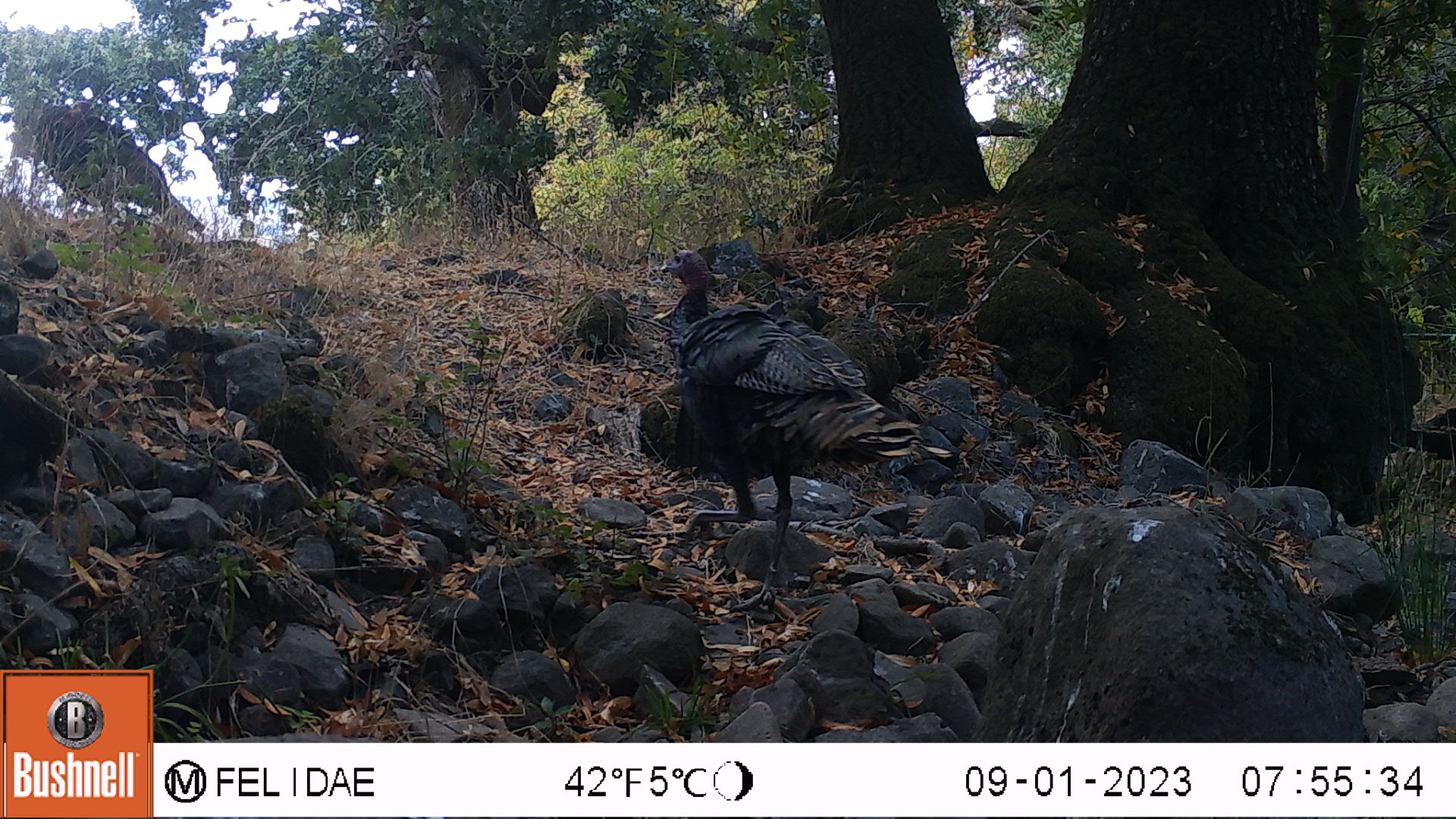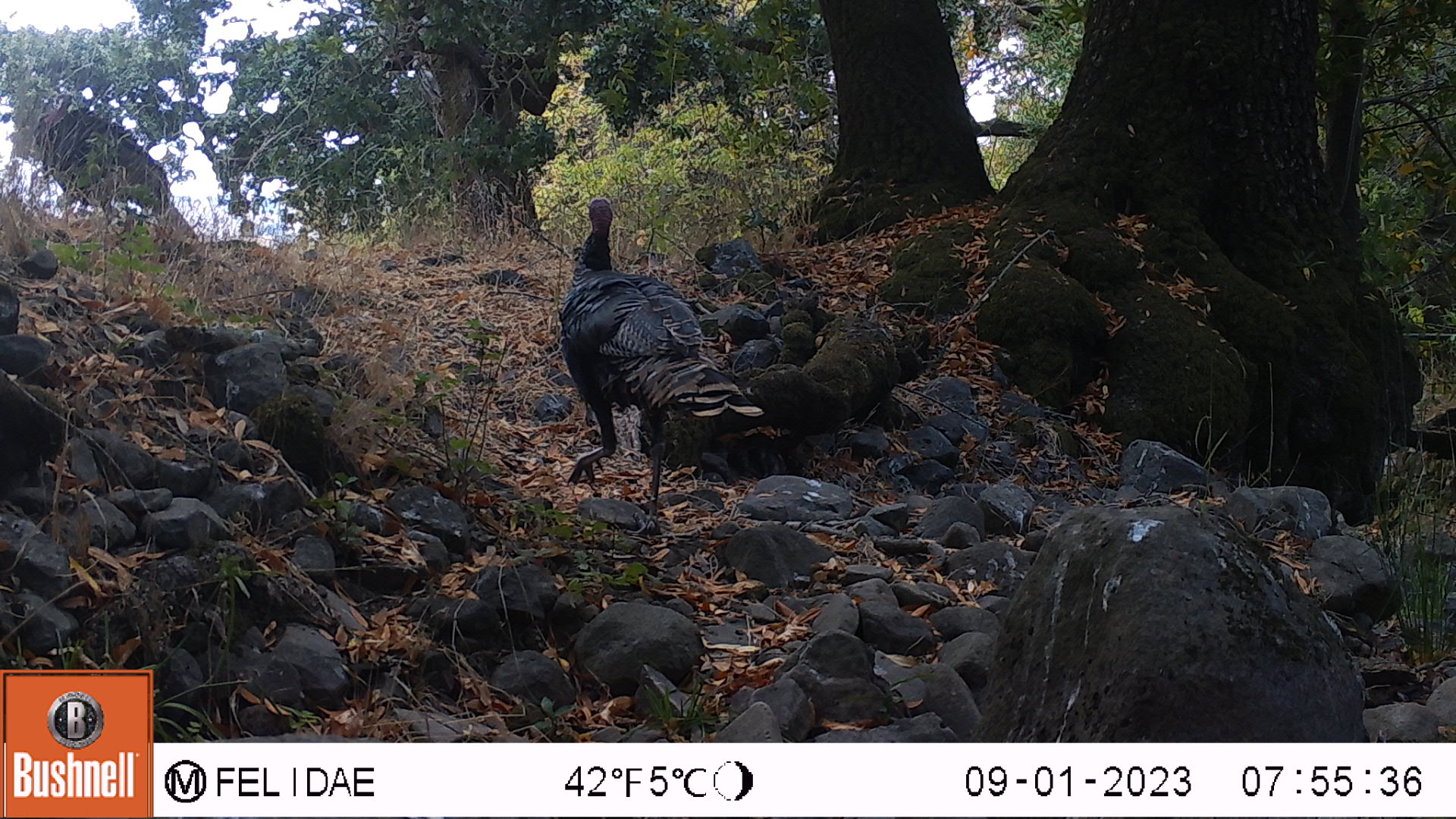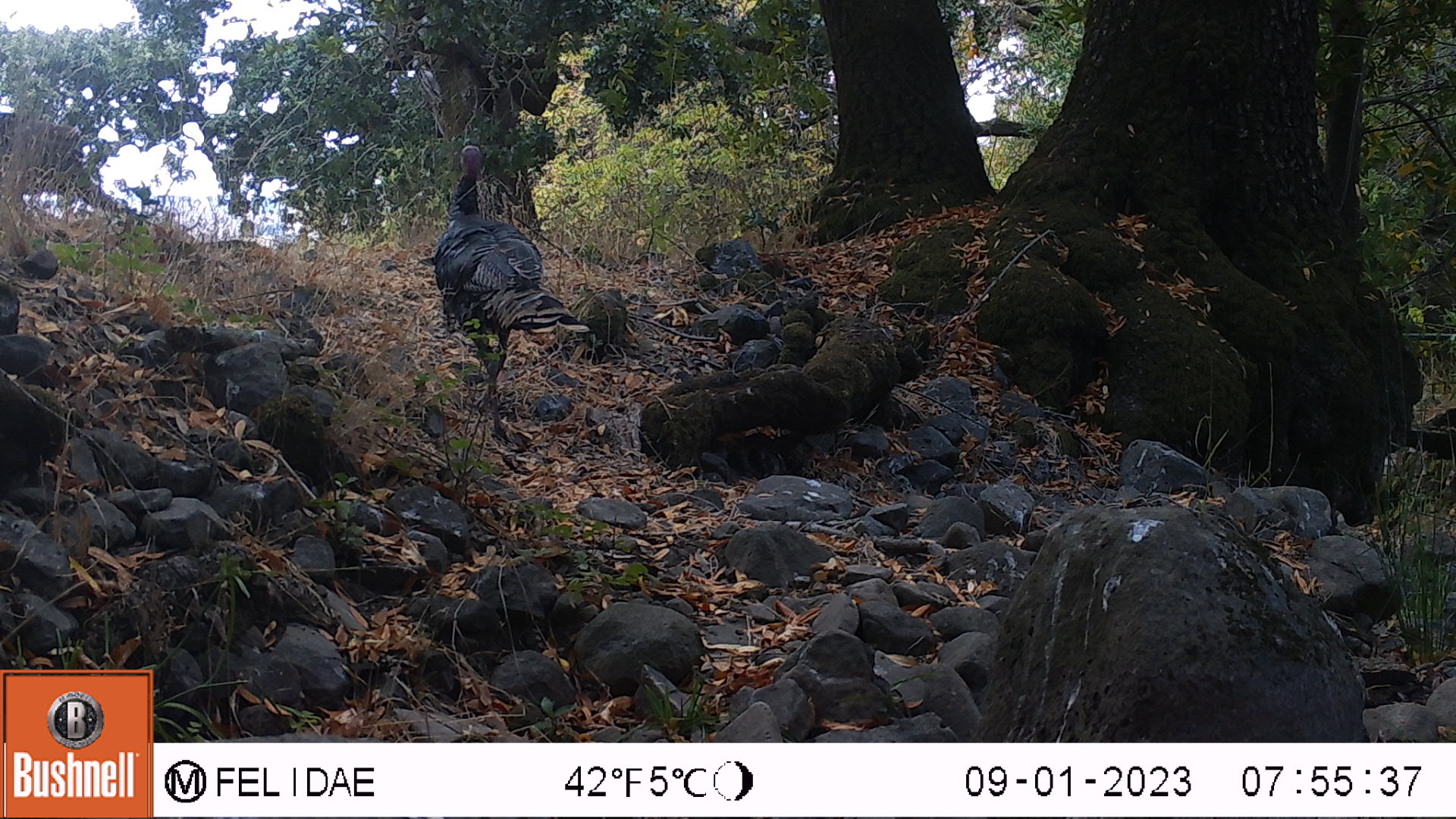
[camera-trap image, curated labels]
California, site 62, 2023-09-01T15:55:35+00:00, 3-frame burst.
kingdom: Animalia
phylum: Chordata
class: Aves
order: Galliformes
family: Phasianidae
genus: Meleagris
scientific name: Meleagris gallopavo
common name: turkey